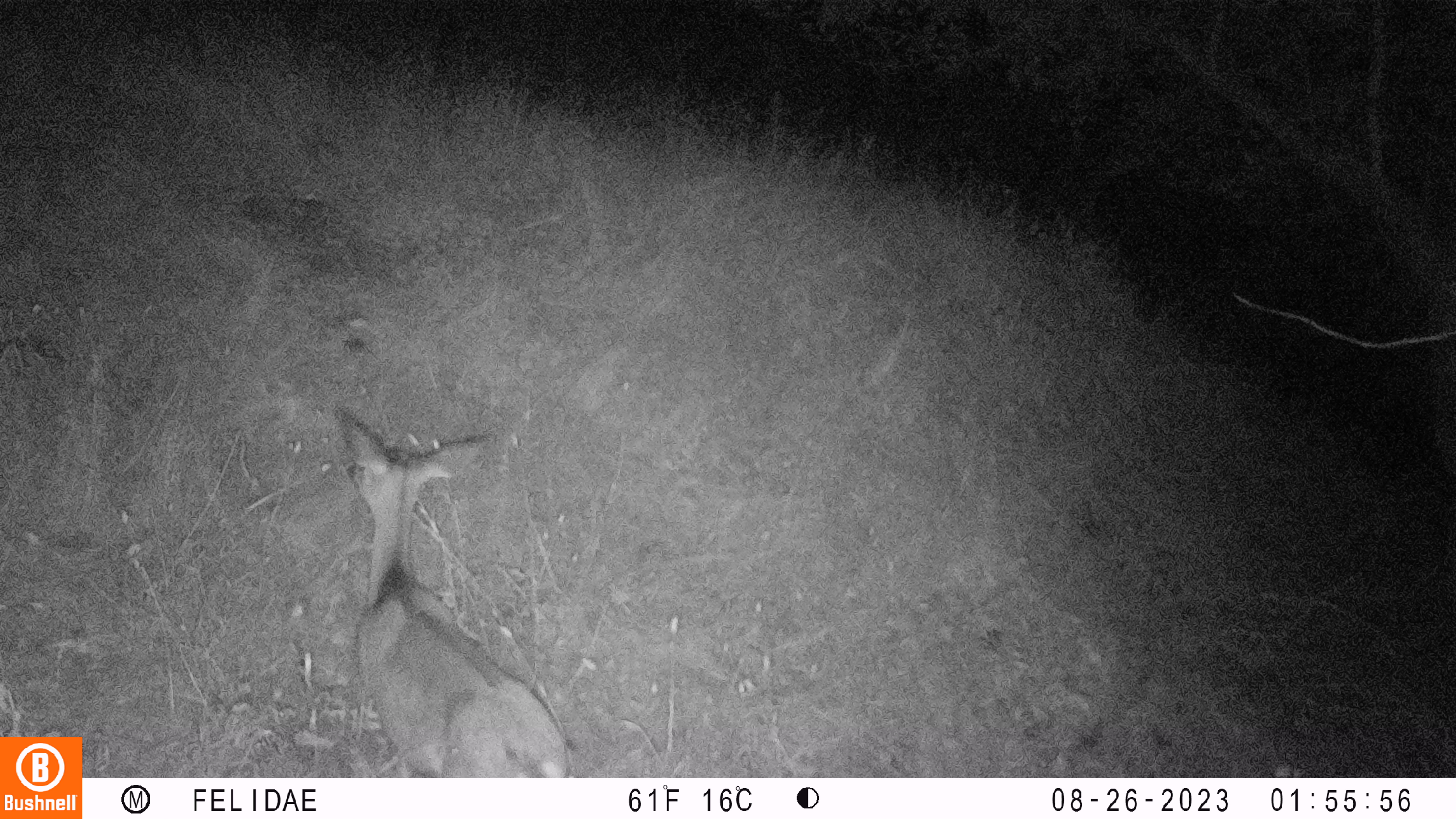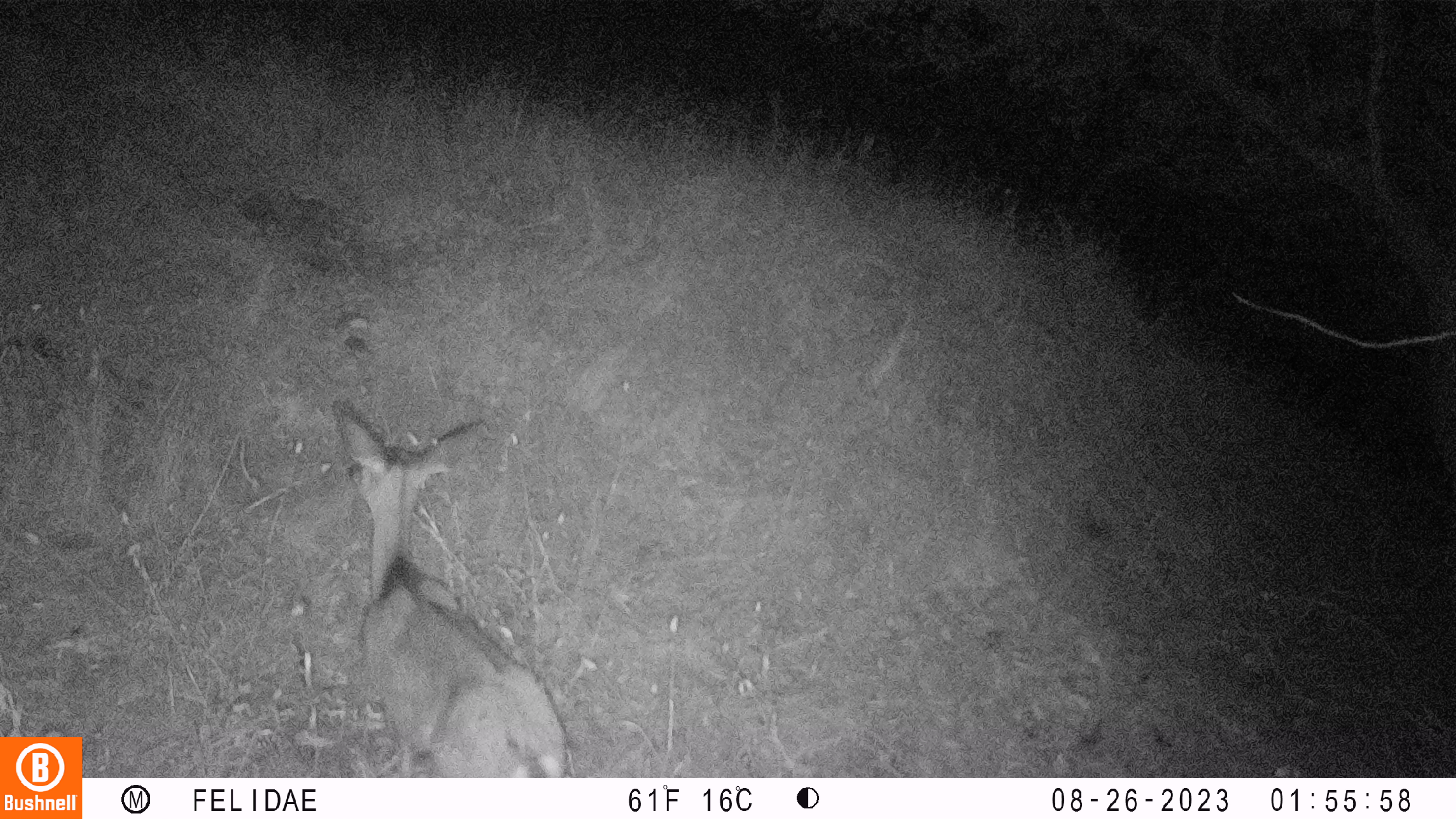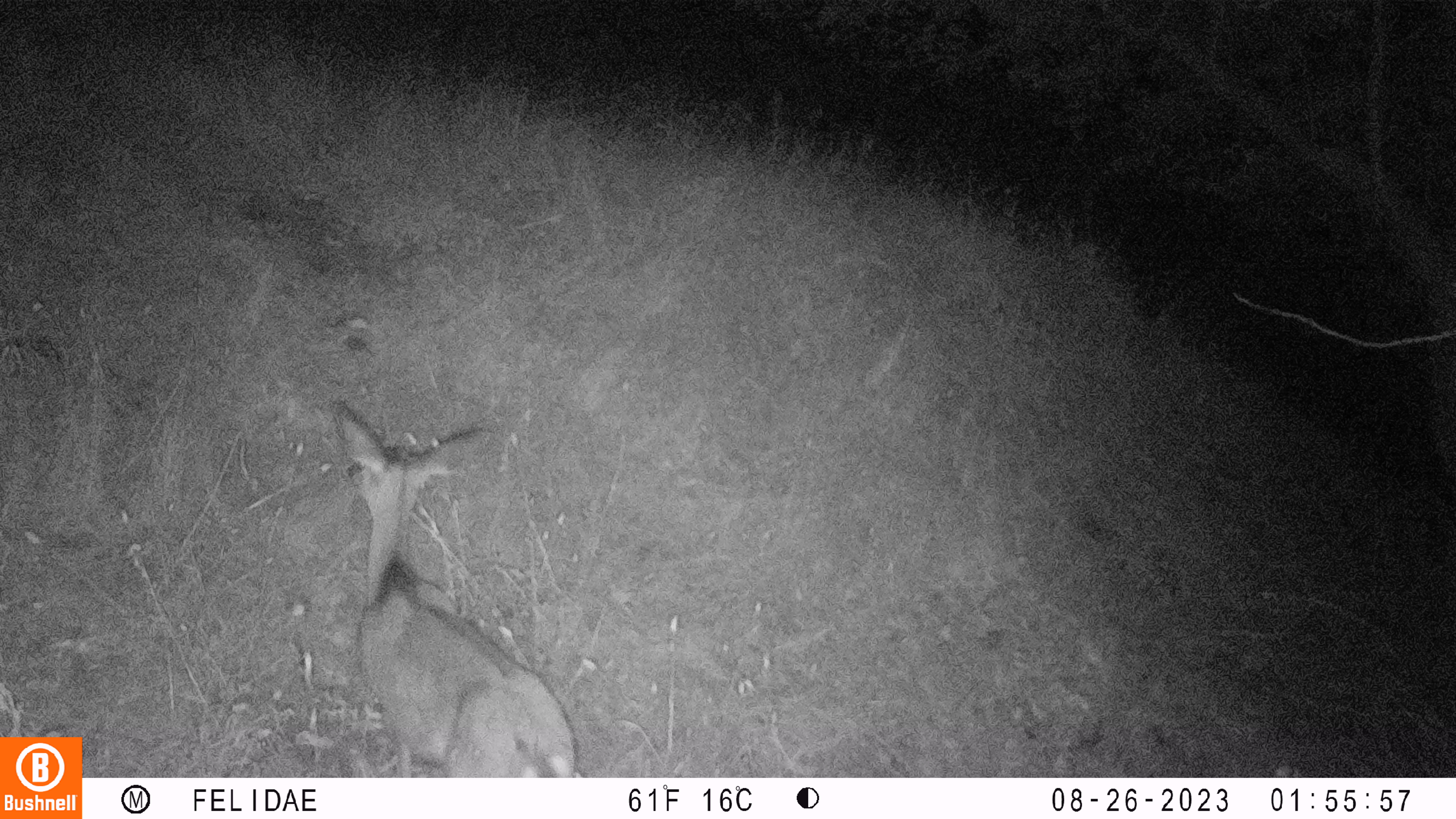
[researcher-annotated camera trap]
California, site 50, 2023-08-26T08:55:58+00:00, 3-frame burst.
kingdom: Animalia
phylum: Chordata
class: Mammalia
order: Artiodactyla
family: Cervidae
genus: Odocoileus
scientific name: Odocoileus hemionus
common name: mule deer